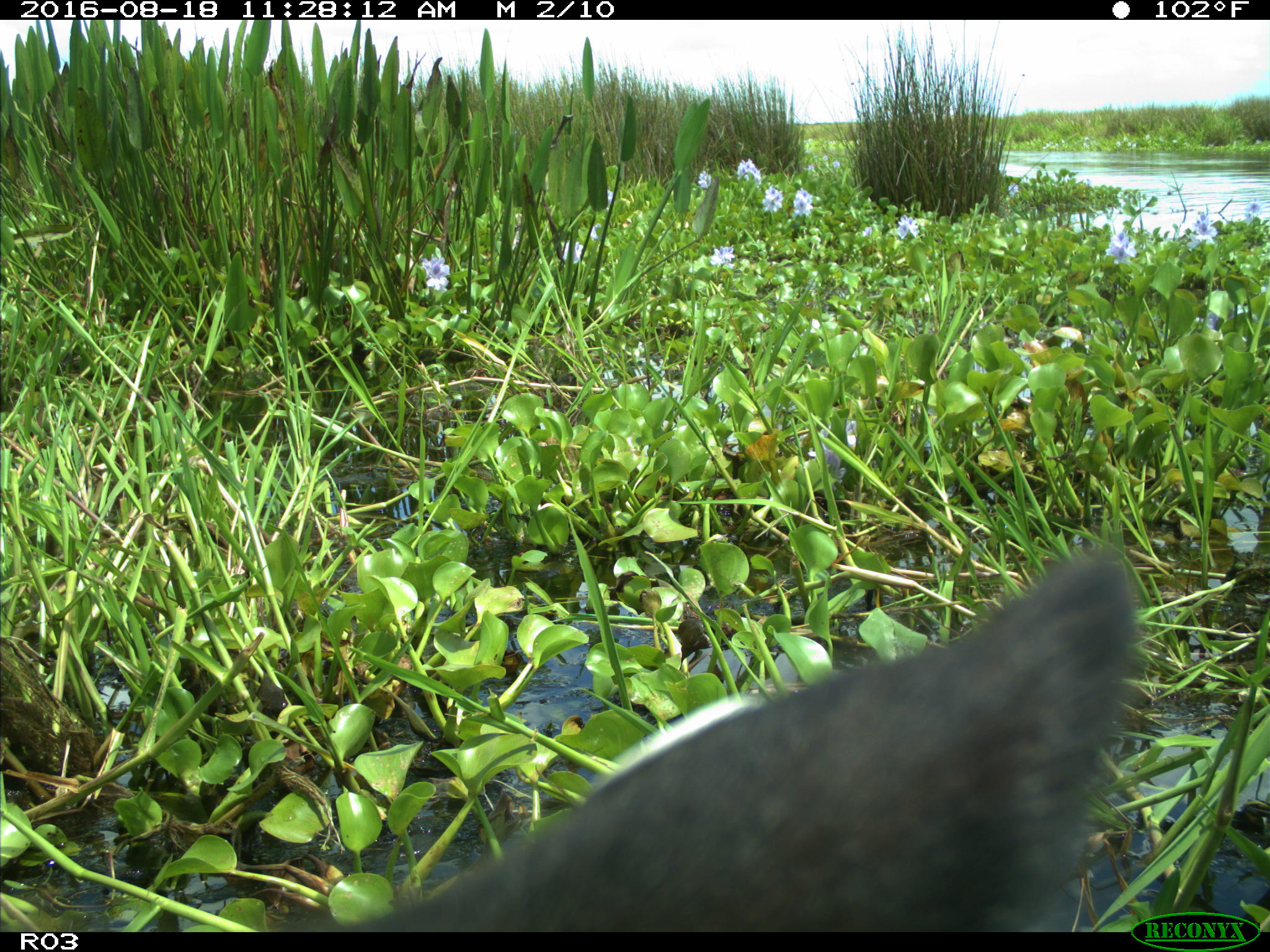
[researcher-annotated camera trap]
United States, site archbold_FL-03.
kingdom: Animalia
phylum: Chordata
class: Mammalia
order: Artiodactyla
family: Bovidae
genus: Bos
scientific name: Bos taurus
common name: domestic cow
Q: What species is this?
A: Bos taurus (domestic cow).